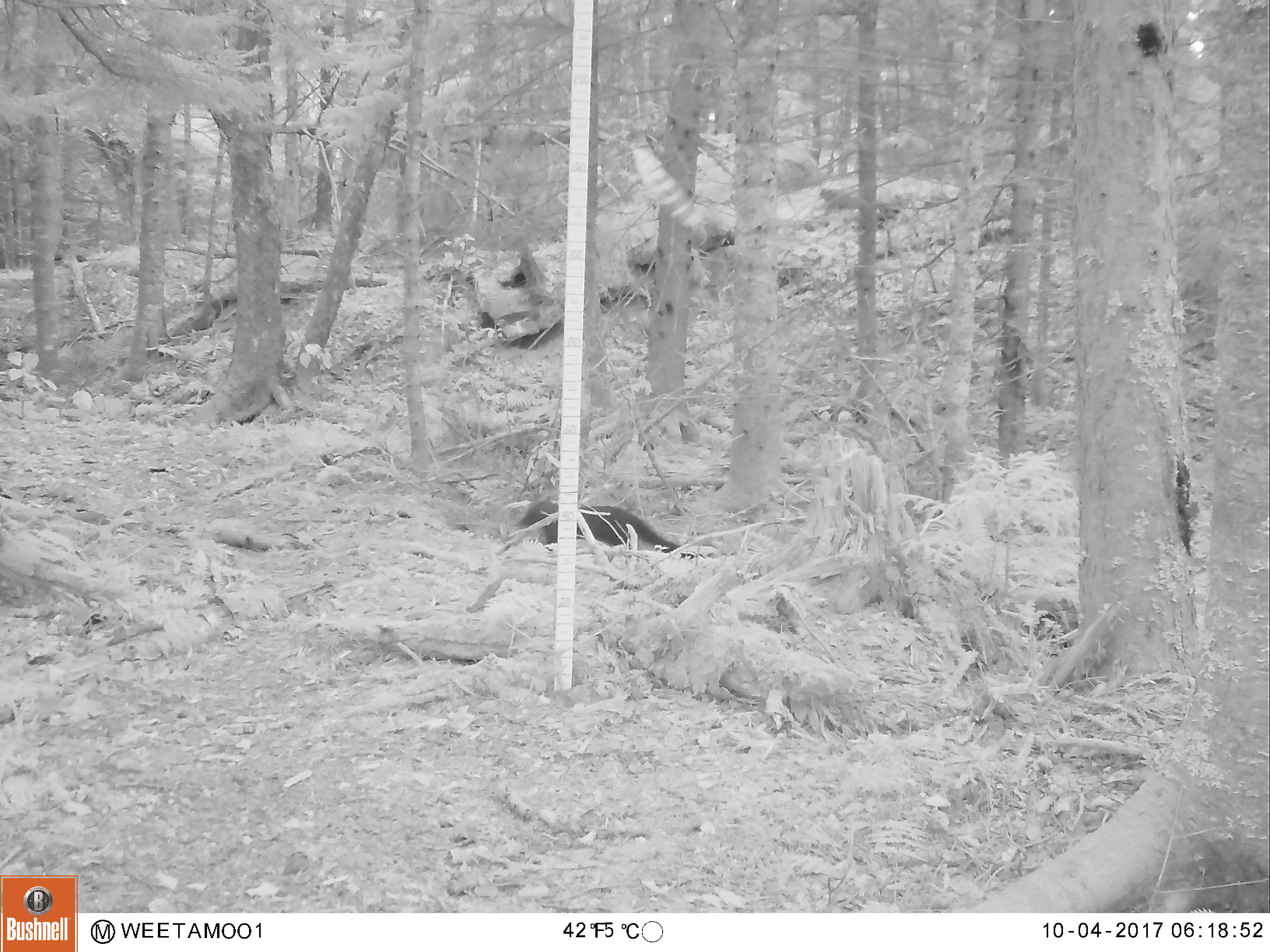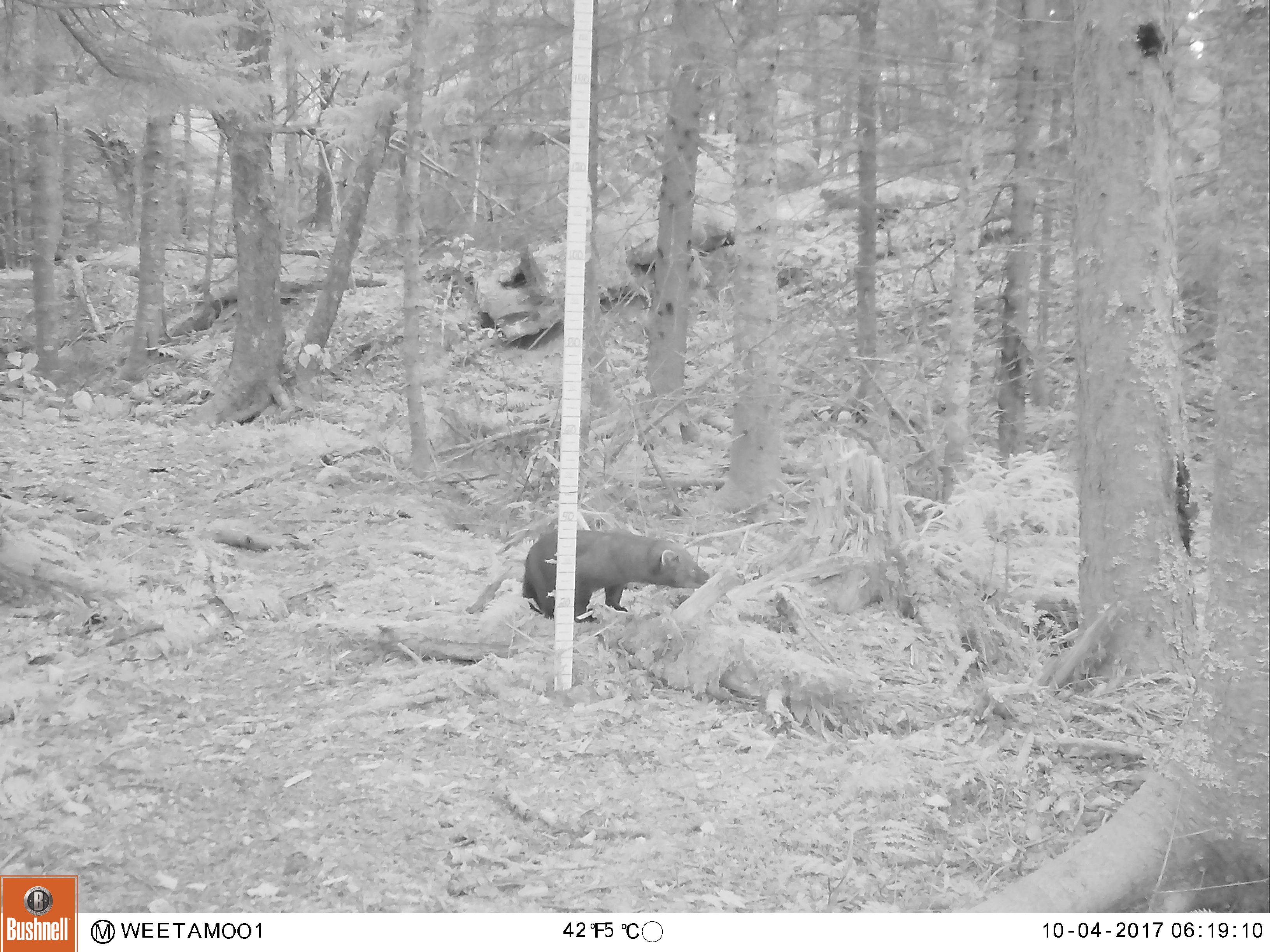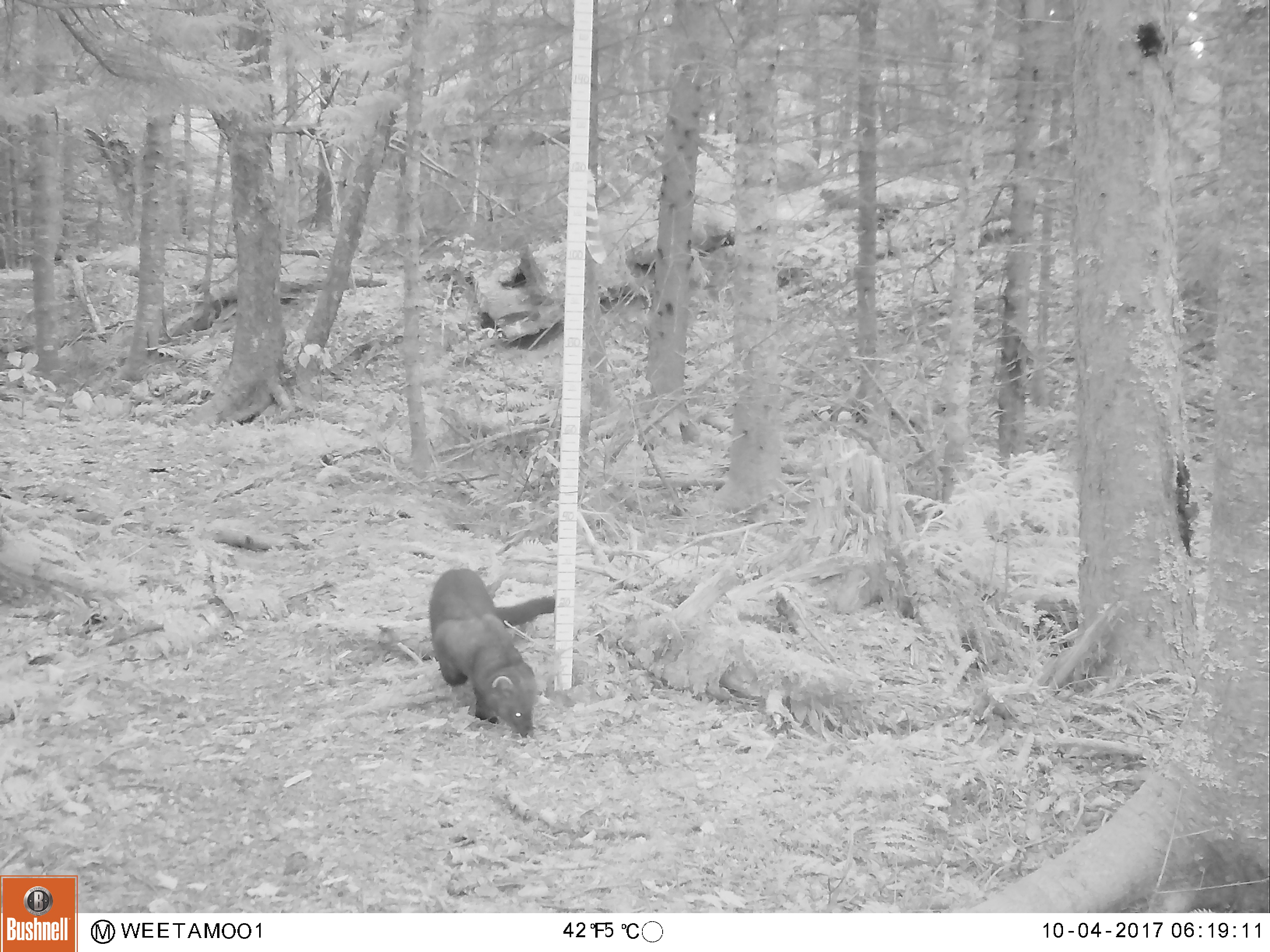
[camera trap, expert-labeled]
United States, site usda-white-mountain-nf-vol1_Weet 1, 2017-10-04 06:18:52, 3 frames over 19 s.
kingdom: Animalia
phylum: Chordata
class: Mammalia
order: Carnivora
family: Mustelidae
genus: Pekania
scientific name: Pekania pennanti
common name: fisher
Fisher (Pekania pennanti).